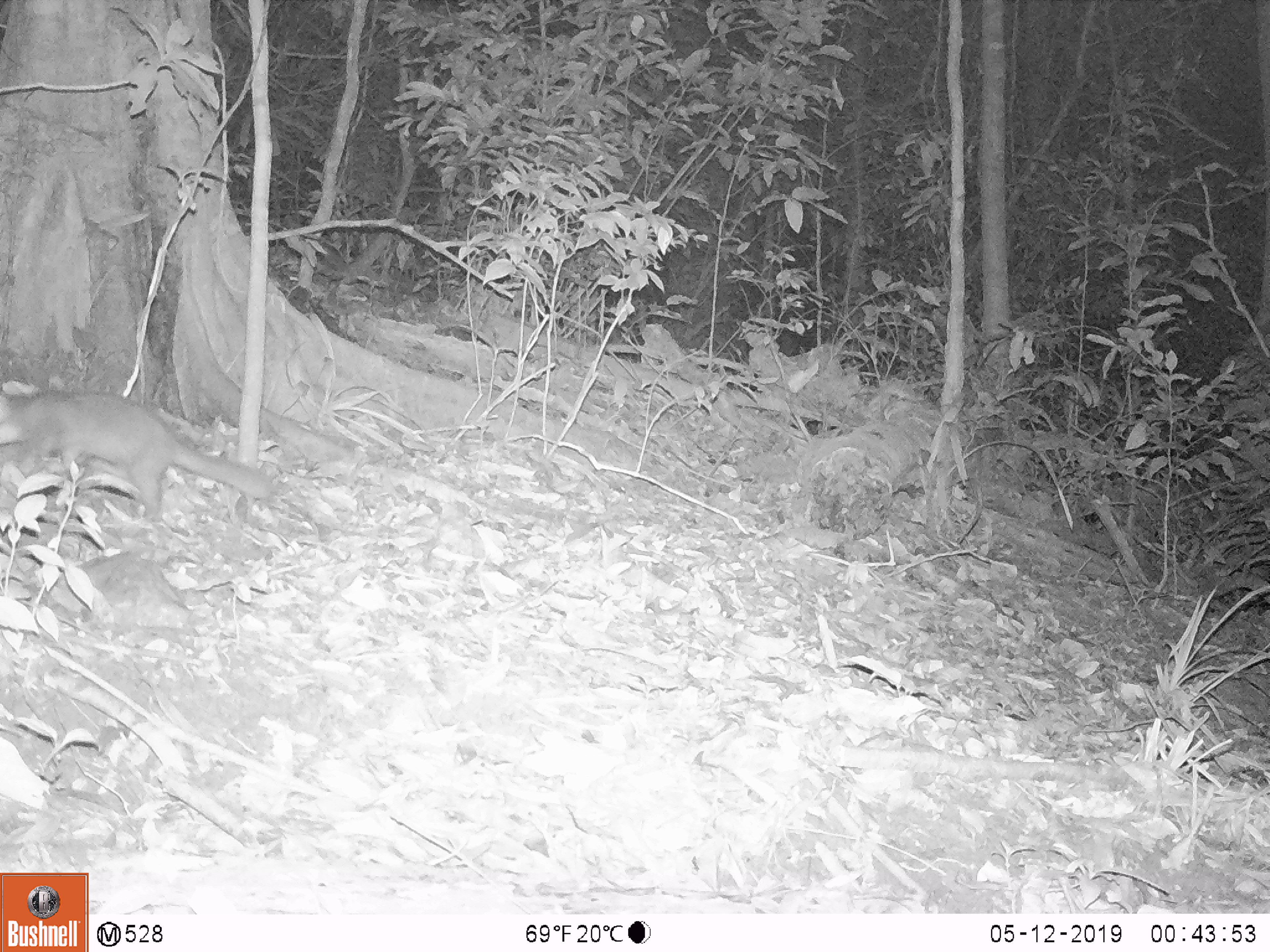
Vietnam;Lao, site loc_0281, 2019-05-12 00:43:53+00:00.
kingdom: Animalia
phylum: Chordata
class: Mammalia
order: Carnivora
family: Mustelidae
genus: Melogale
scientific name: Melogale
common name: ferret badger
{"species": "ferret badger (Melogale)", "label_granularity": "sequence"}